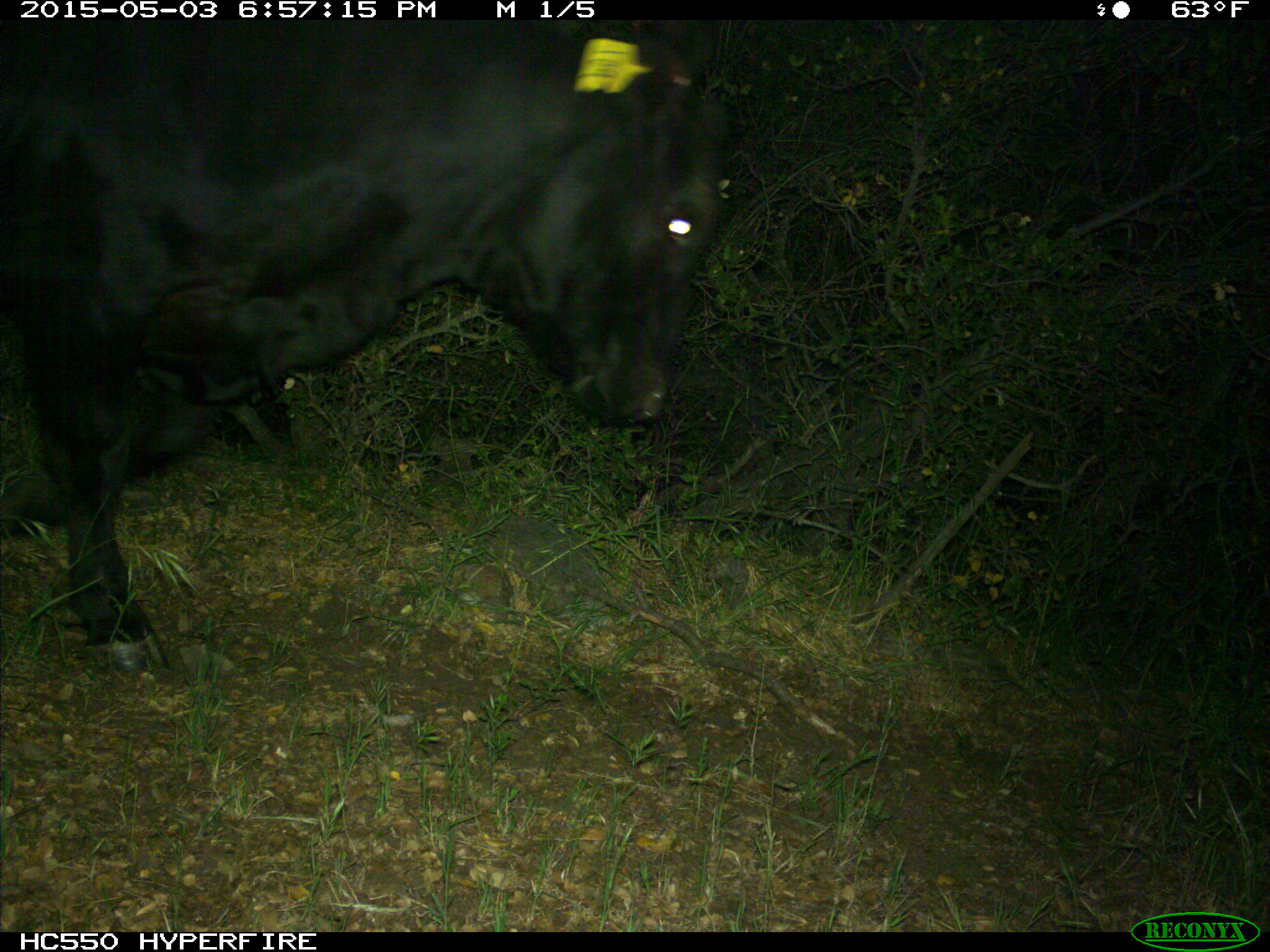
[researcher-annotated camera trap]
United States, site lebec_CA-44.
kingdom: Animalia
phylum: Chordata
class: Mammalia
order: Artiodactyla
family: Bovidae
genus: Bos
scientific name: Bos taurus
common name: domestic cow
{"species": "Bos taurus (domestic cow)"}